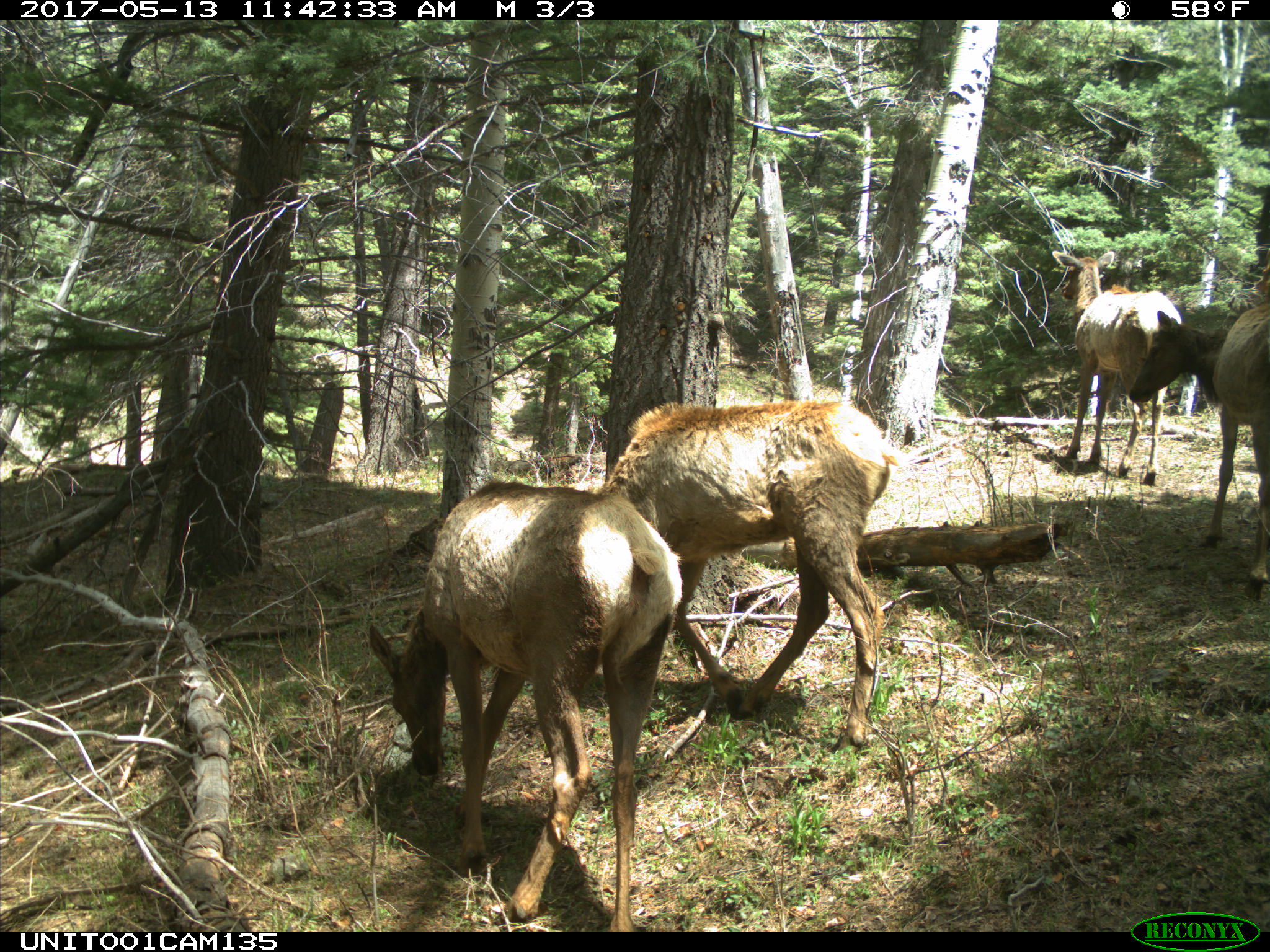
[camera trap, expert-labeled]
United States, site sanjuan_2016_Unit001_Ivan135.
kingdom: Animalia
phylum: Chordata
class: Mammalia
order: Artiodactyla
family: Cervidae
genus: Cervus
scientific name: Cervus elaphus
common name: red deer